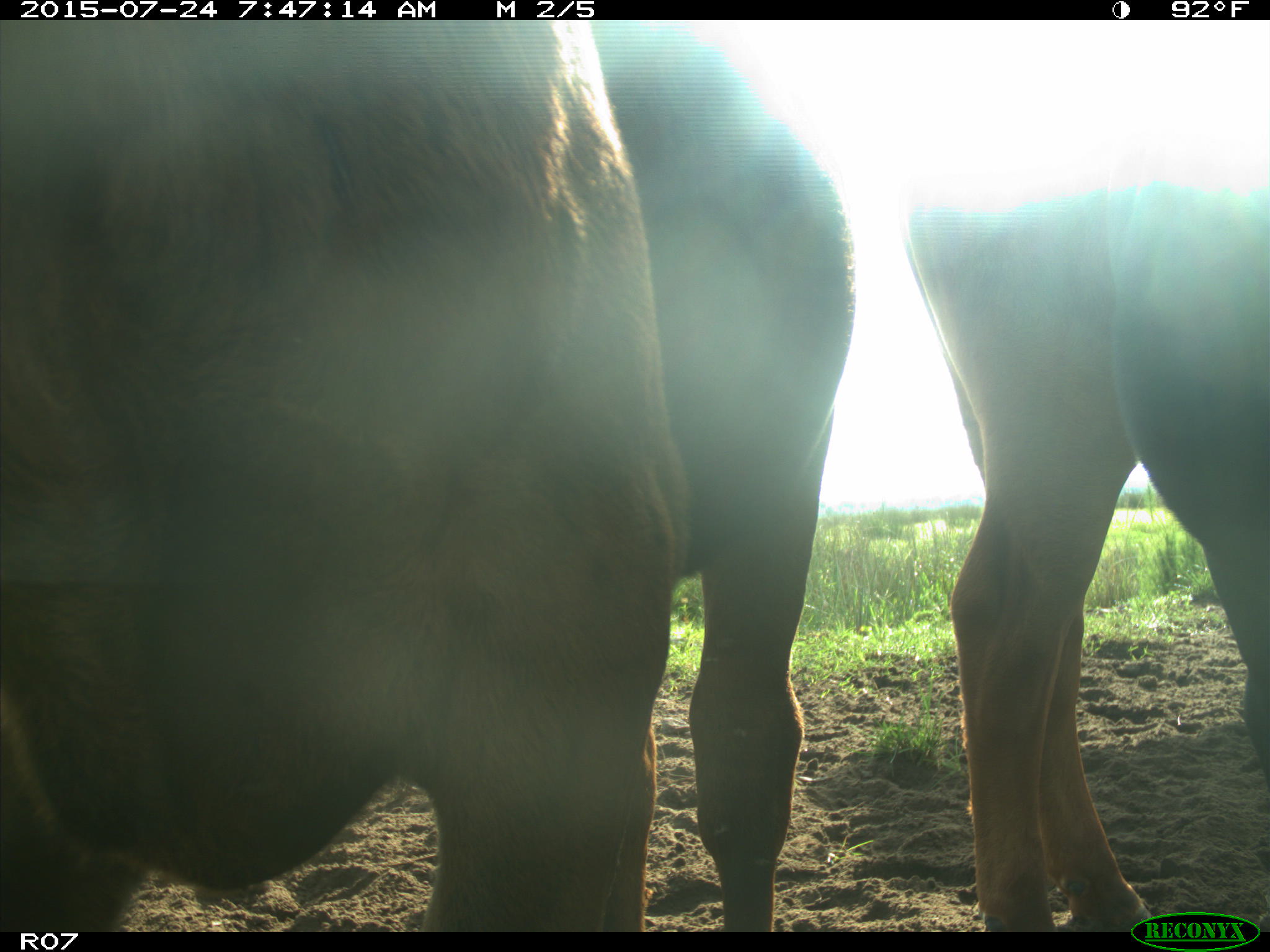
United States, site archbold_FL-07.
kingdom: Animalia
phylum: Chordata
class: Mammalia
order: Artiodactyla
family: Bovidae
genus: Bos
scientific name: Bos taurus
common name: domestic cow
Bos taurus (domestic cow).